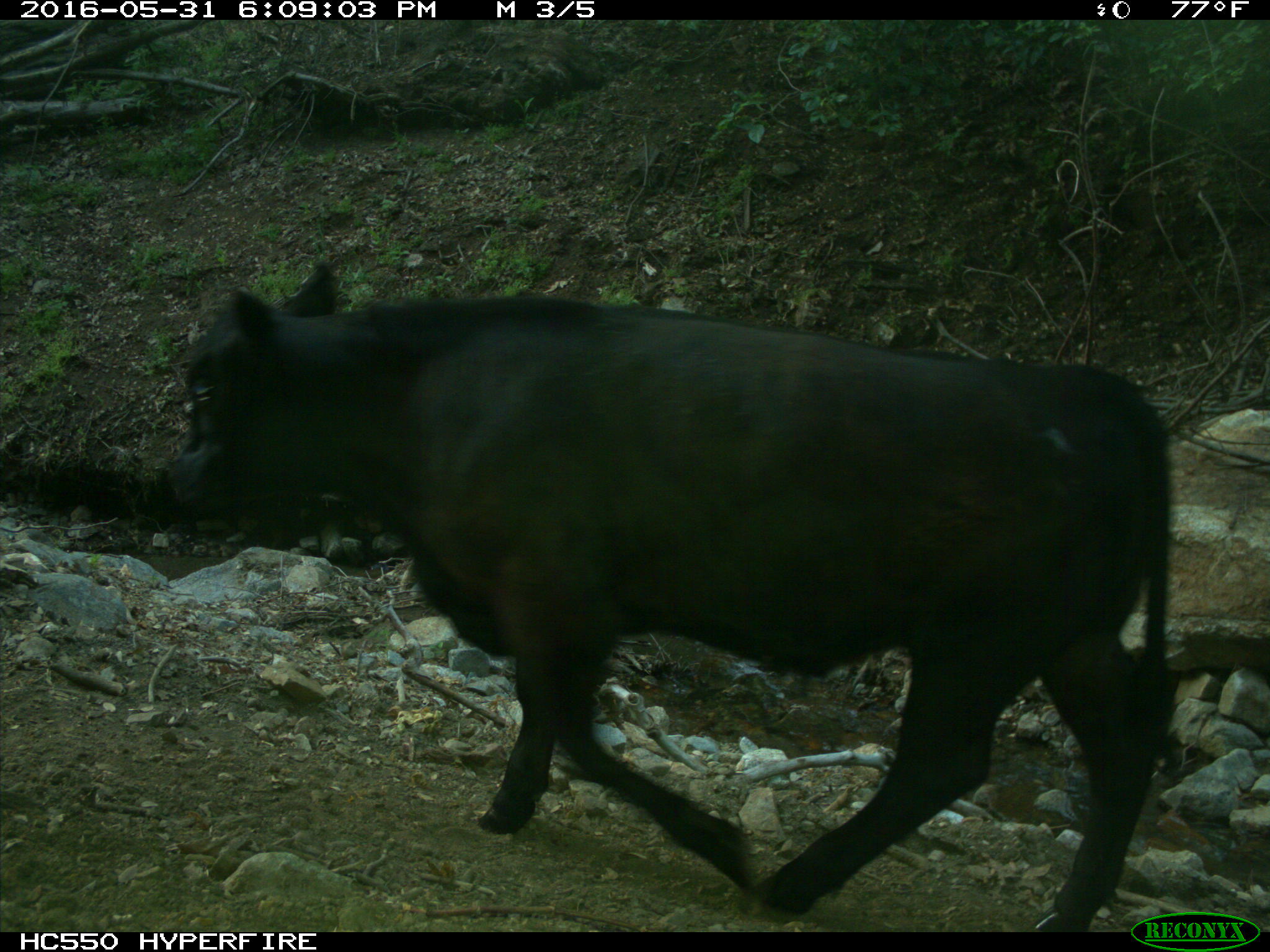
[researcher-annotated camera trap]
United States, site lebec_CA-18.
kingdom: Animalia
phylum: Chordata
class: Mammalia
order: Artiodactyla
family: Bovidae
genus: Bos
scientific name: Bos taurus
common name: domestic cow